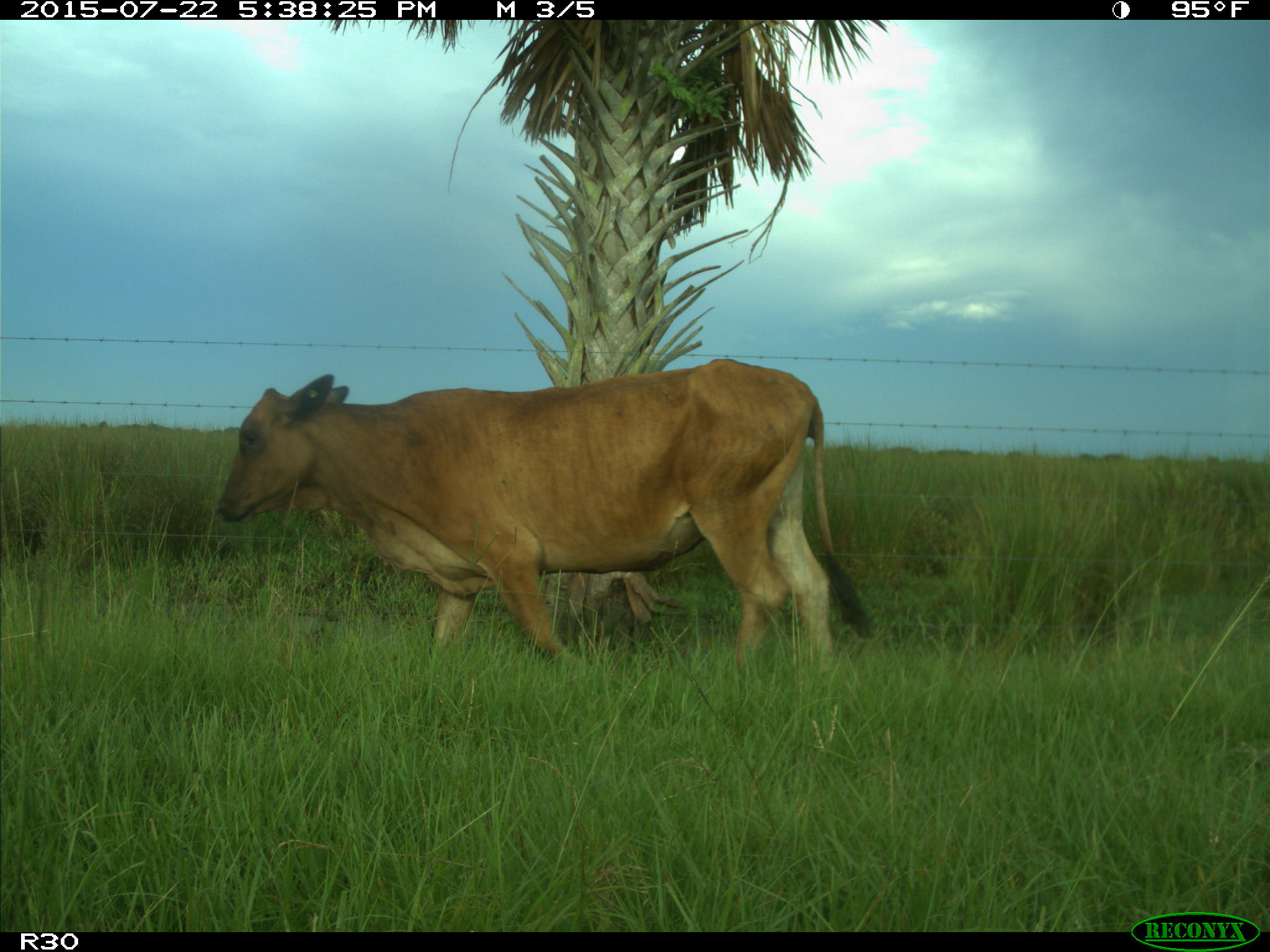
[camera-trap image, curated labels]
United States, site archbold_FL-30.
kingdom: Animalia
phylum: Chordata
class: Mammalia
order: Artiodactyla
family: Bovidae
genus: Bos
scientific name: Bos taurus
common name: domestic cow